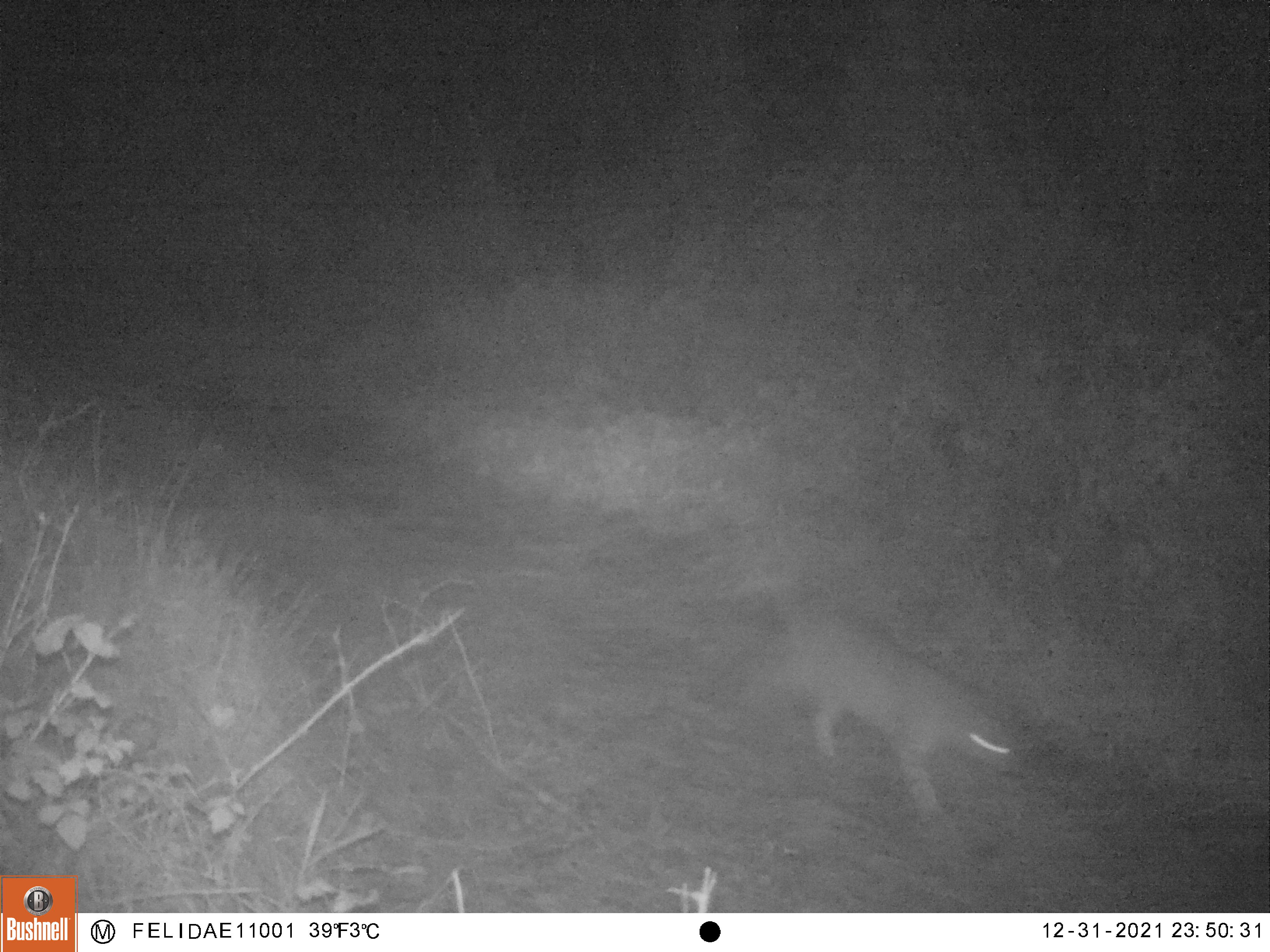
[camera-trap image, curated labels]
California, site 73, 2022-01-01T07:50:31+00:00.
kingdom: Animalia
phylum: Chordata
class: Mammalia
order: Carnivora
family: Canidae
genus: Urocyon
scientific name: Urocyon cinereoargenteus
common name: gray fox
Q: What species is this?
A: Gray fox (Urocyon cinereoargenteus).